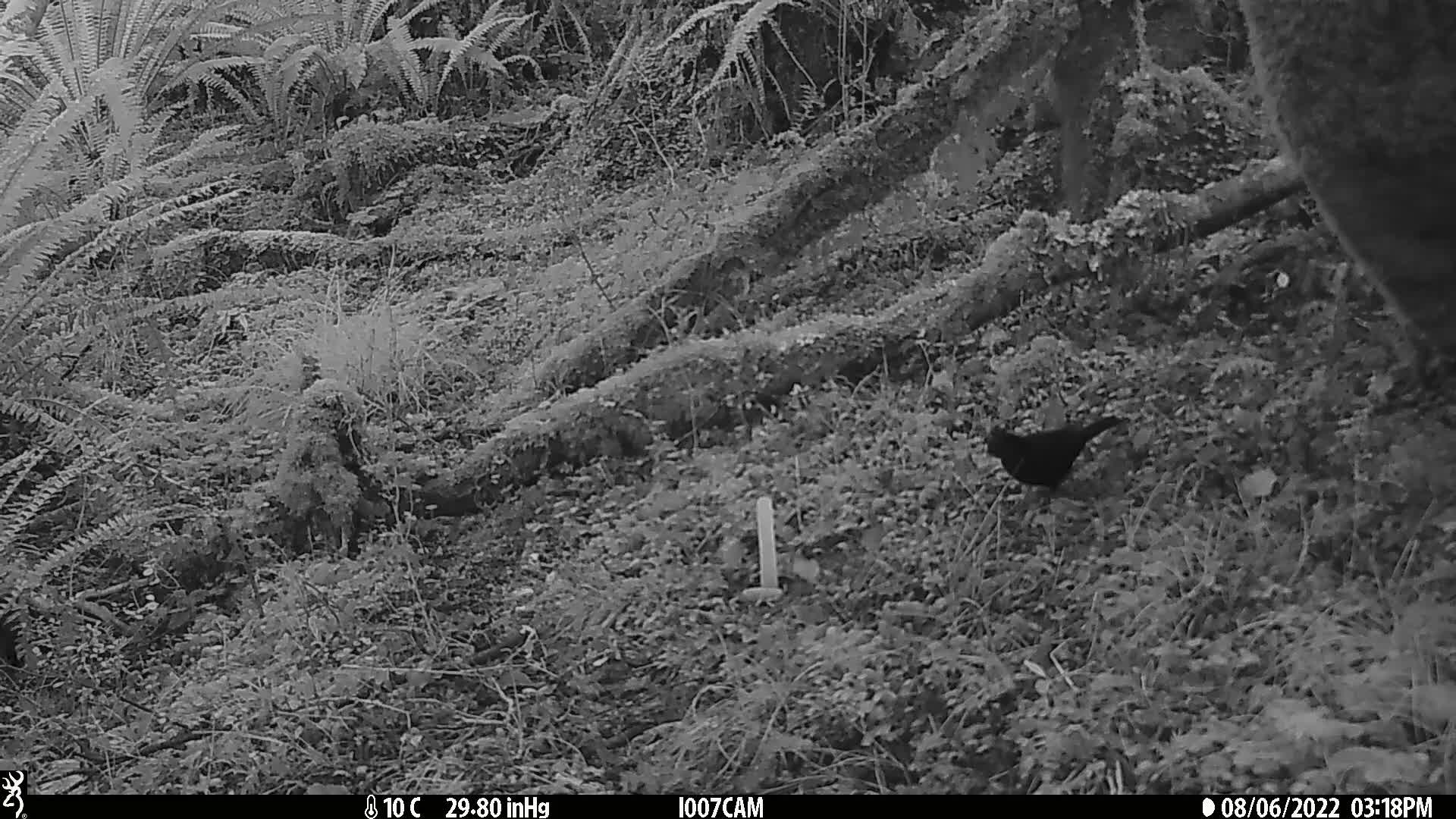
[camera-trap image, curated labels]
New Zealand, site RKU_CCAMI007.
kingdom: Animalia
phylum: Chordata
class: Aves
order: Passeriformes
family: Turdidae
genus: Turdus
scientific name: Turdus merula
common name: eurasian blackbird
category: blackbird